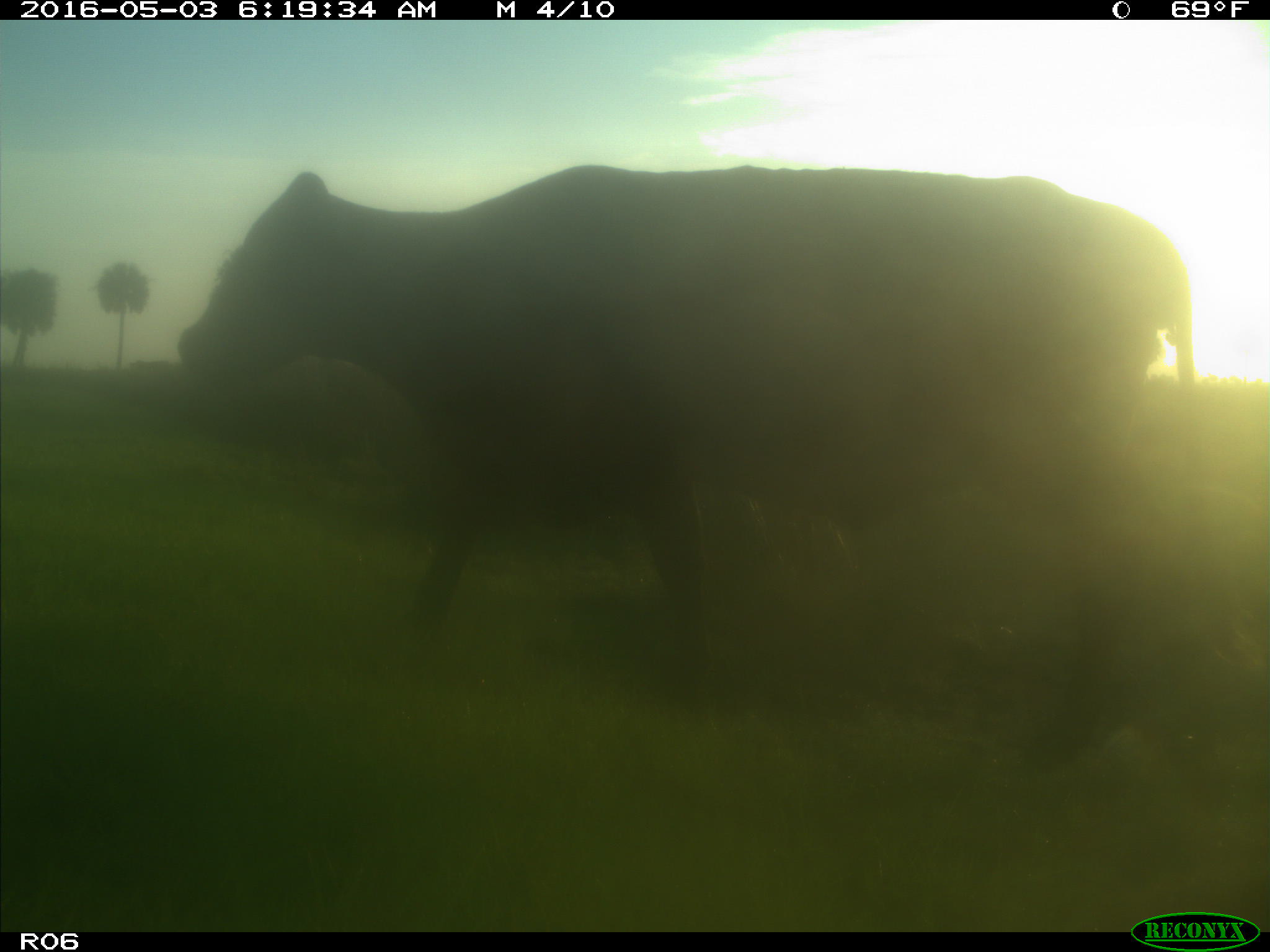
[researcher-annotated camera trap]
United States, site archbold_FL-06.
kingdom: Animalia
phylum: Chordata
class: Mammalia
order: Artiodactyla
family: Bovidae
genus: Bos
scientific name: Bos taurus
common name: domestic cow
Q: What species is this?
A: Bos taurus (domestic cow).